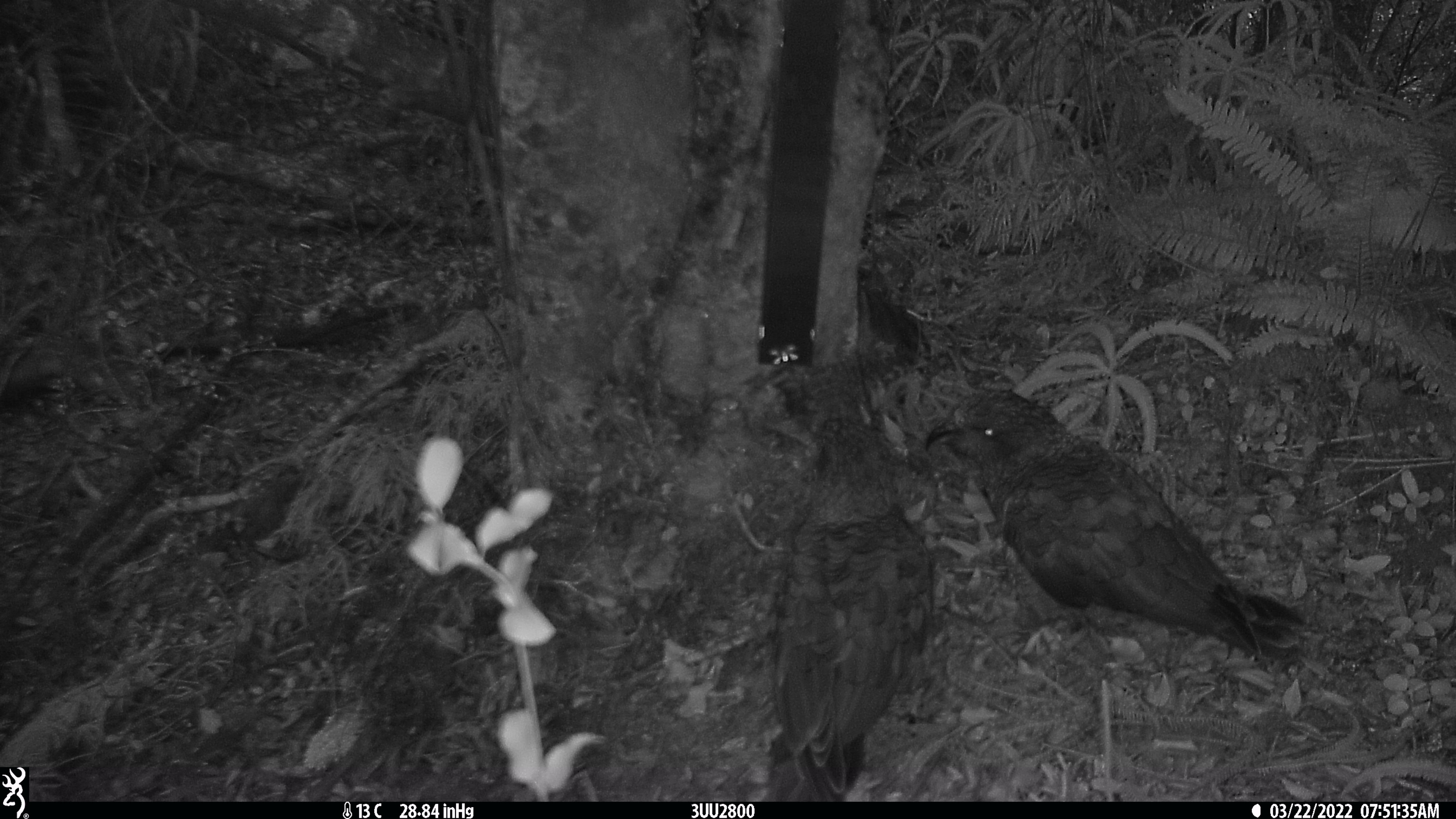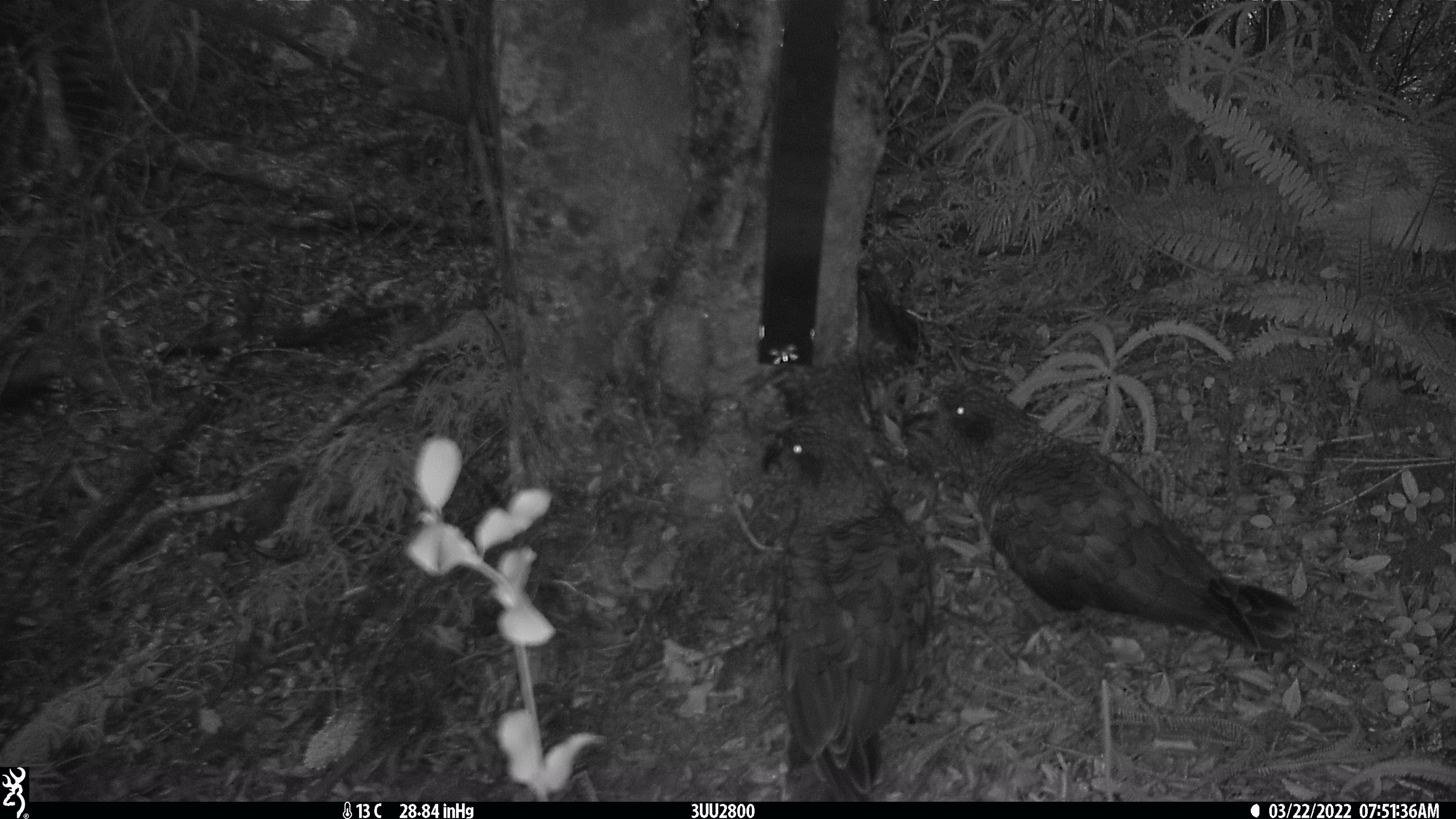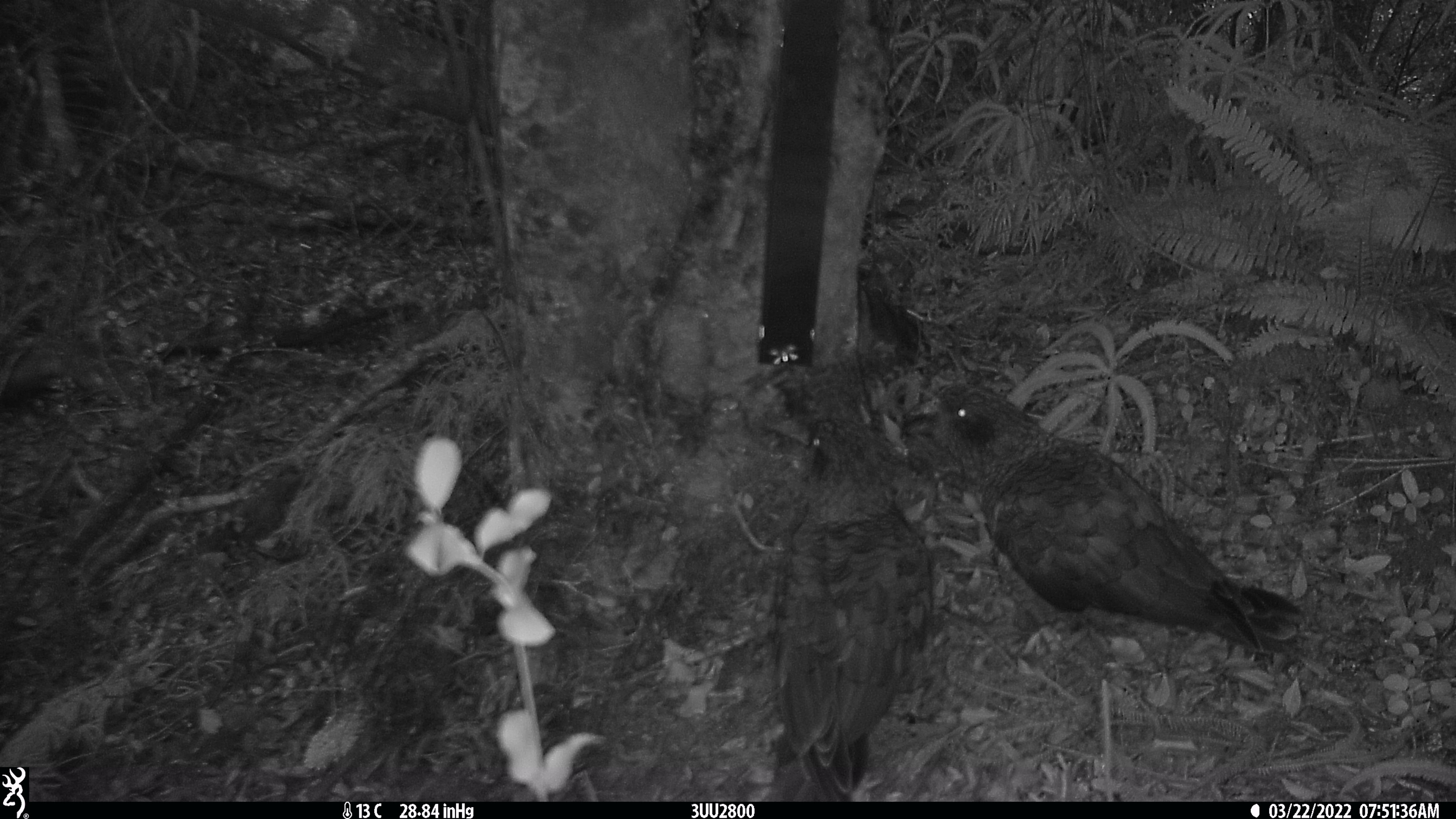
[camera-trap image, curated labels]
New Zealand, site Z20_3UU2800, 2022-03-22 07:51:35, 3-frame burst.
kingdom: Animalia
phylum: Chordata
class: Aves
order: Psittaciformes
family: Strigopidae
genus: Nestor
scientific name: Nestor notabilis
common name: kea